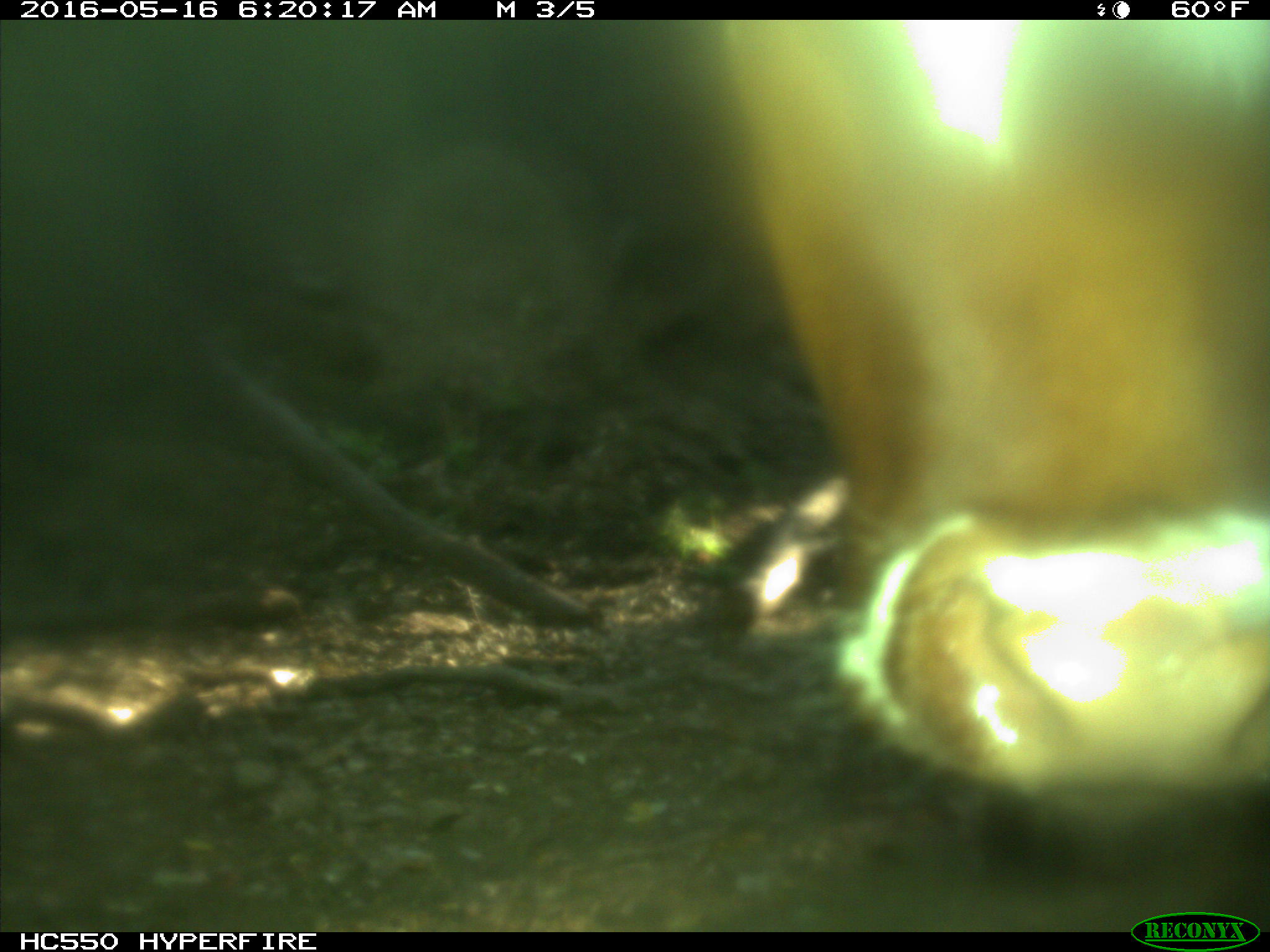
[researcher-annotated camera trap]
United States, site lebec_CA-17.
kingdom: Animalia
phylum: Chordata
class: Mammalia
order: Artiodactyla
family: Bovidae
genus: Bos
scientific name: Bos taurus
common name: domestic cow